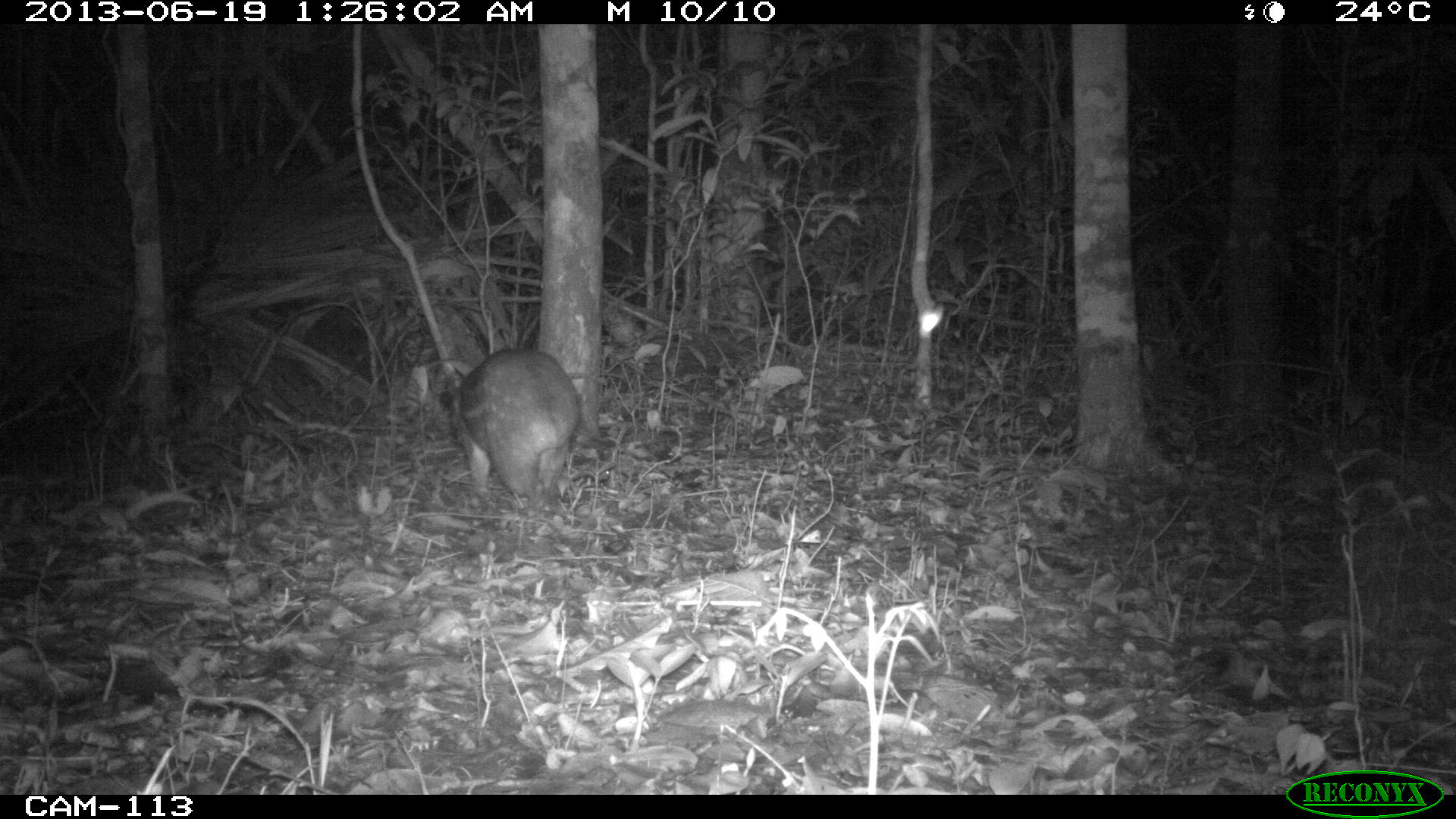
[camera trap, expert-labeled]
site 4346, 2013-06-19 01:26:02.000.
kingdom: Animalia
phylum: Chordata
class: Mammalia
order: Rodentia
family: Cuniculidae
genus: Cuniculus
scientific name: Cuniculus paca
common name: lowland paca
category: agouti paca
Agouti paca (lowland paca) (Cuniculus paca), count 1.